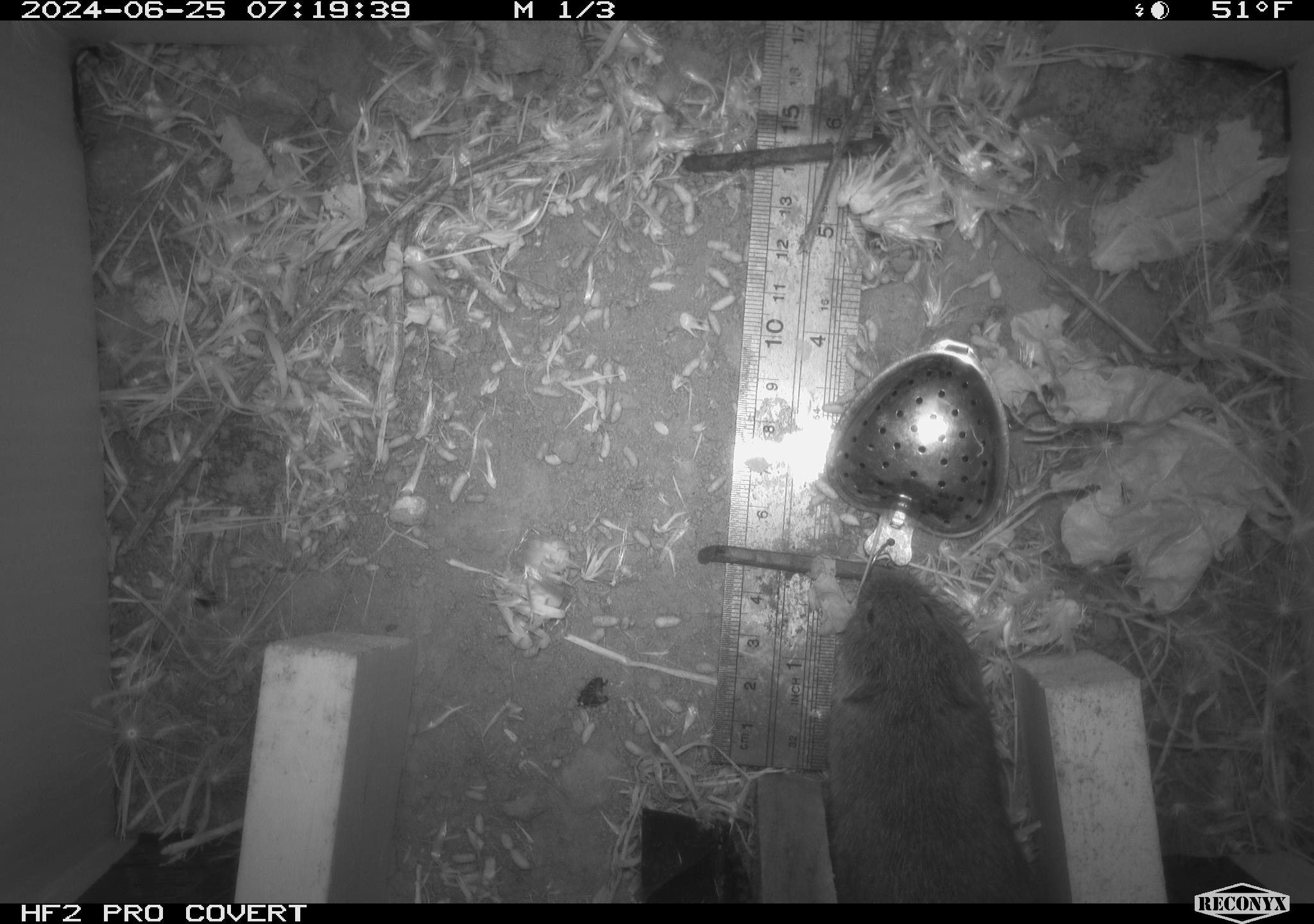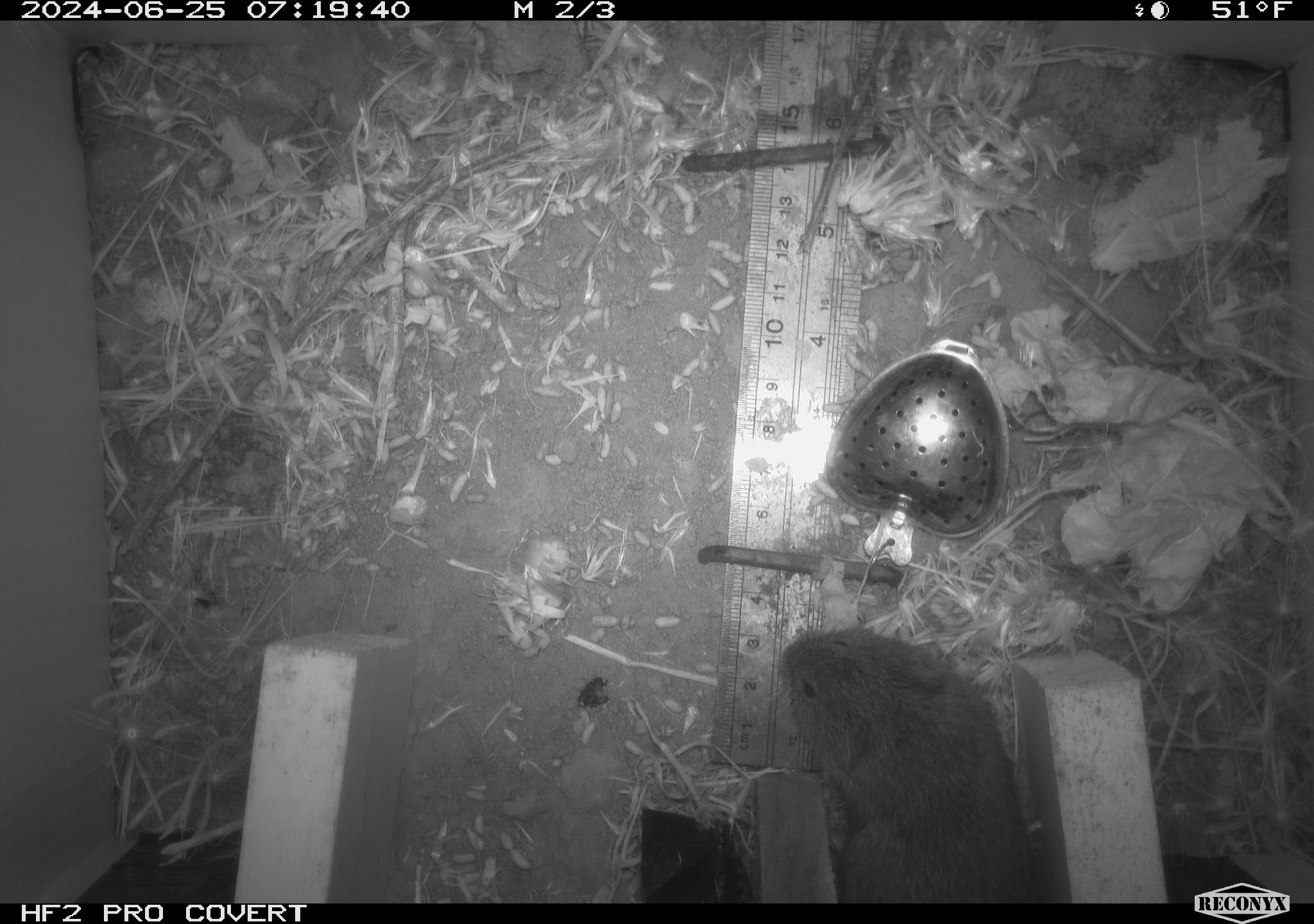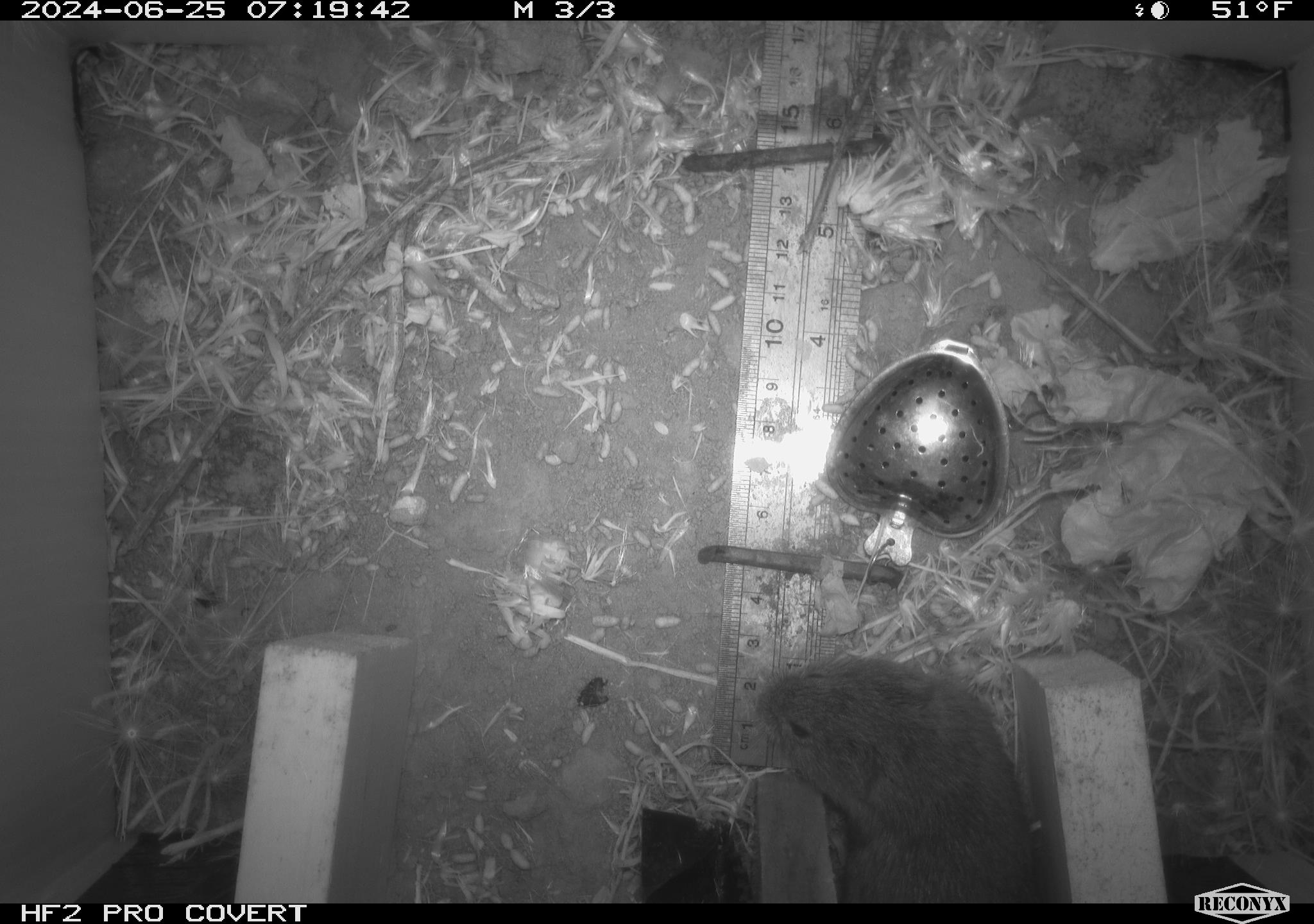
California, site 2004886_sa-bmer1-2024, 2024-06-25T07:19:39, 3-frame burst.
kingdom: Animalia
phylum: Chordata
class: Mammalia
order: Rodentia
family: Cricetidae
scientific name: Cricetidae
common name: hamsters, voles, lemmings, and allies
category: cricetidae family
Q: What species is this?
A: Cricetidae family (hamsters, voles, lemmings, and allies) (Cricetidae).